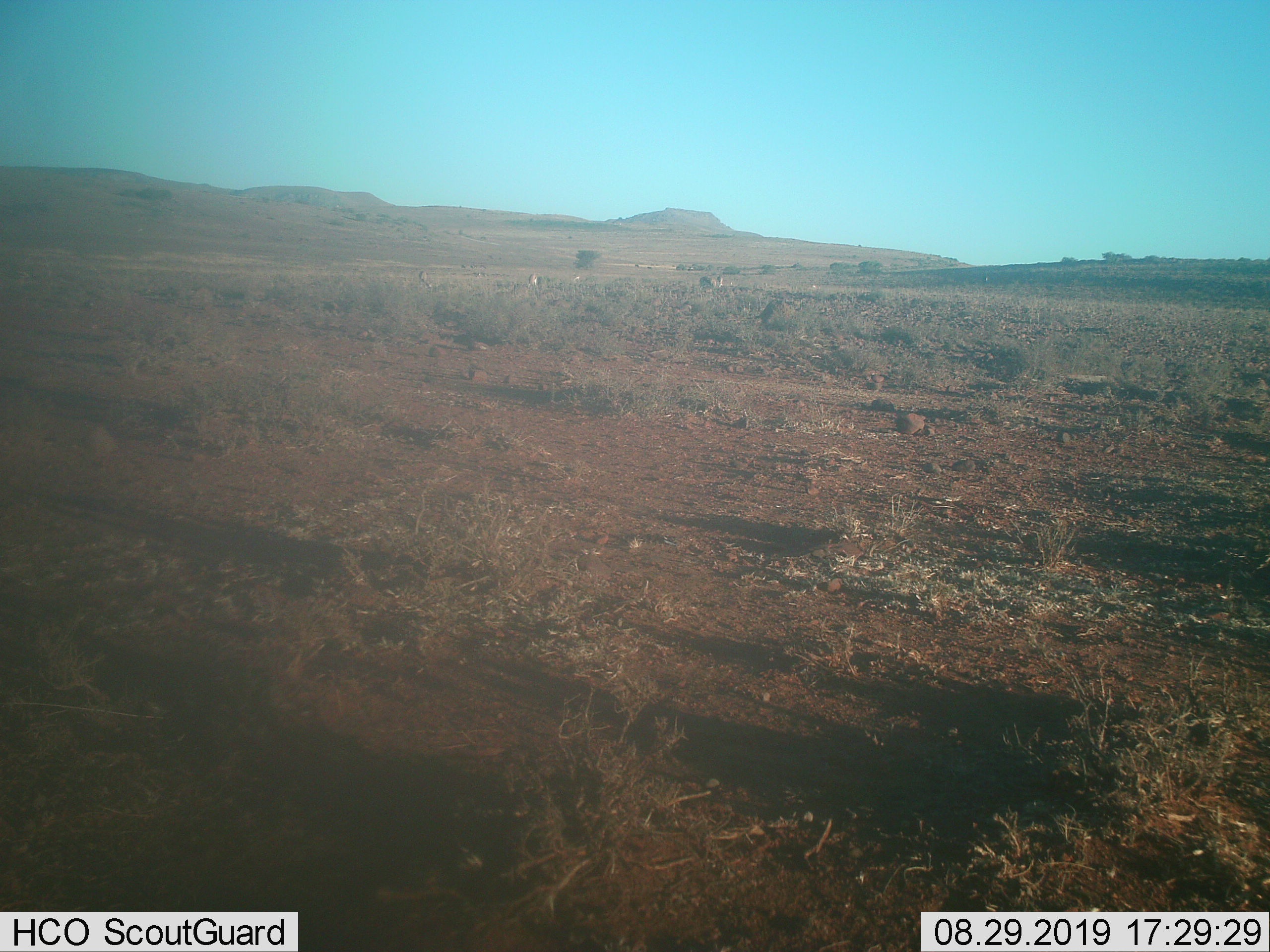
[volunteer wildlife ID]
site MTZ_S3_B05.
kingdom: Animalia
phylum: Chordata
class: Mammalia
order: Artiodactyla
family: Bovidae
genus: Antidorcas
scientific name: Antidorcas marsupialis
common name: springbok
Springbok (Antidorcas marsupialis), count 4. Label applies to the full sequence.